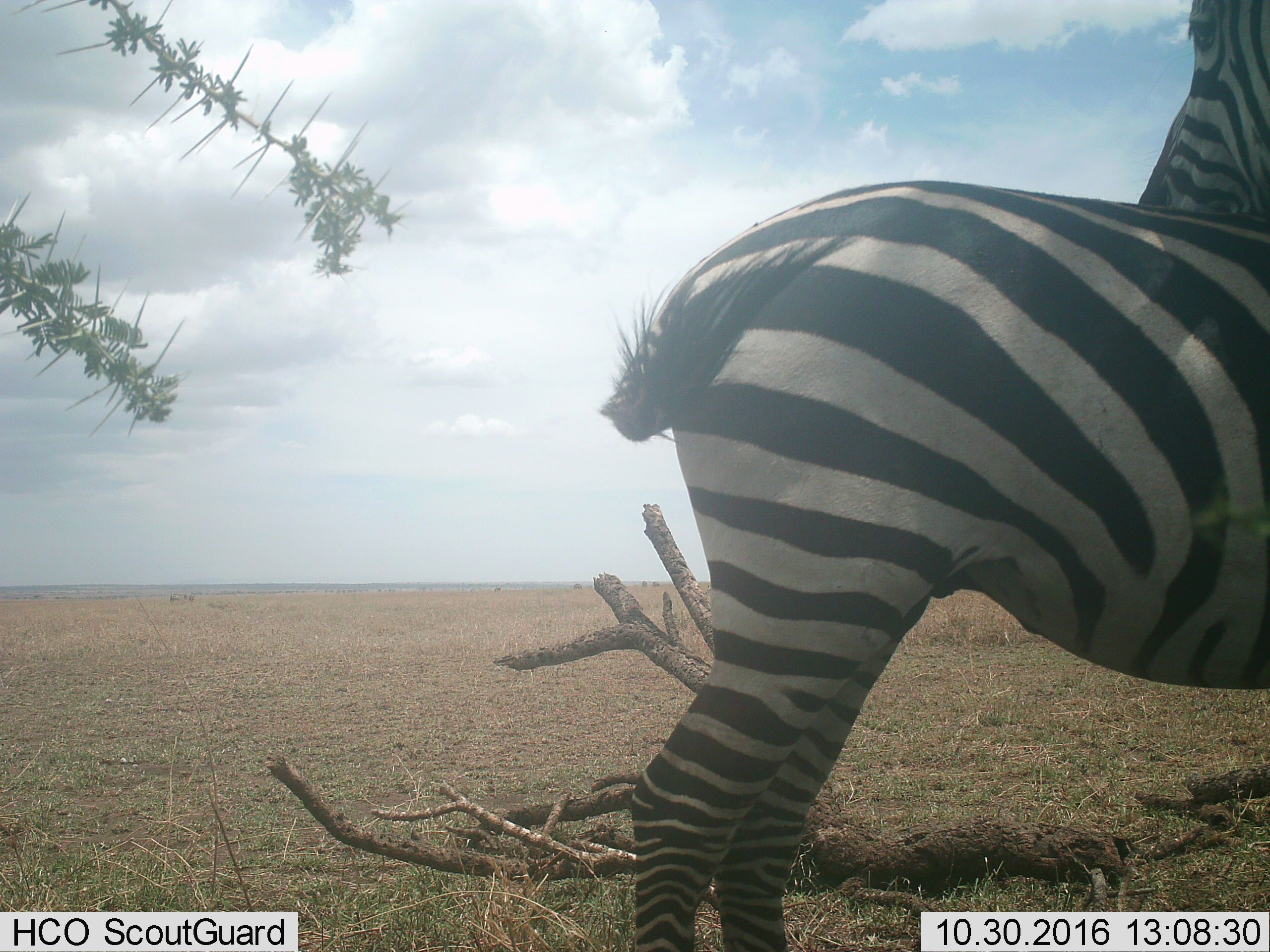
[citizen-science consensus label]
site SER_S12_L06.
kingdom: Animalia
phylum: Chordata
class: Mammalia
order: Perissodactyla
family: Equidae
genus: Equus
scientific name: Equus quagga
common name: plains zebra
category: zebraplains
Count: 1.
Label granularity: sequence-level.